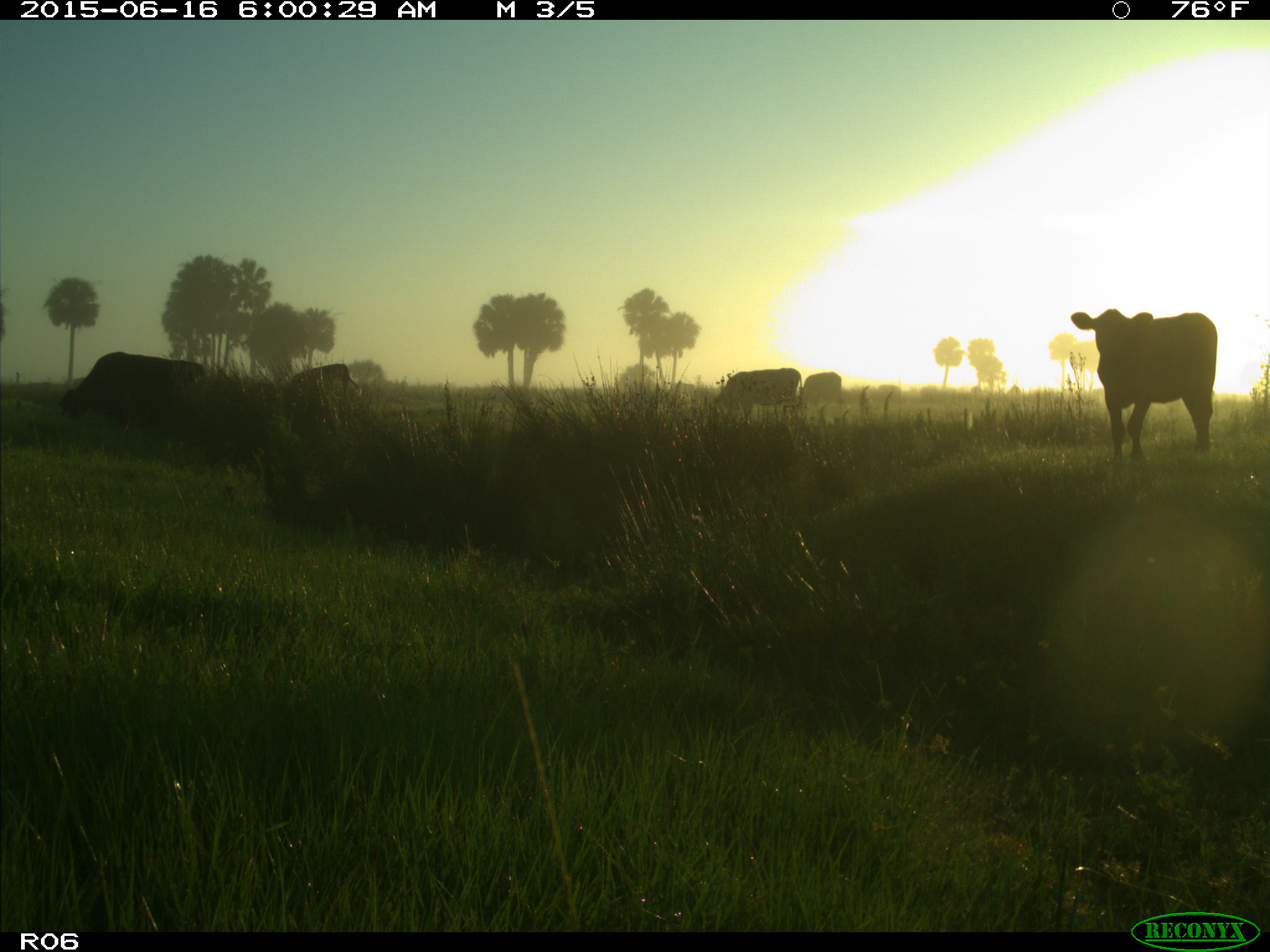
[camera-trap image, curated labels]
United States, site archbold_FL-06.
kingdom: Animalia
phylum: Chordata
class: Mammalia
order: Artiodactyla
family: Bovidae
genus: Bos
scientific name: Bos taurus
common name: domestic cow